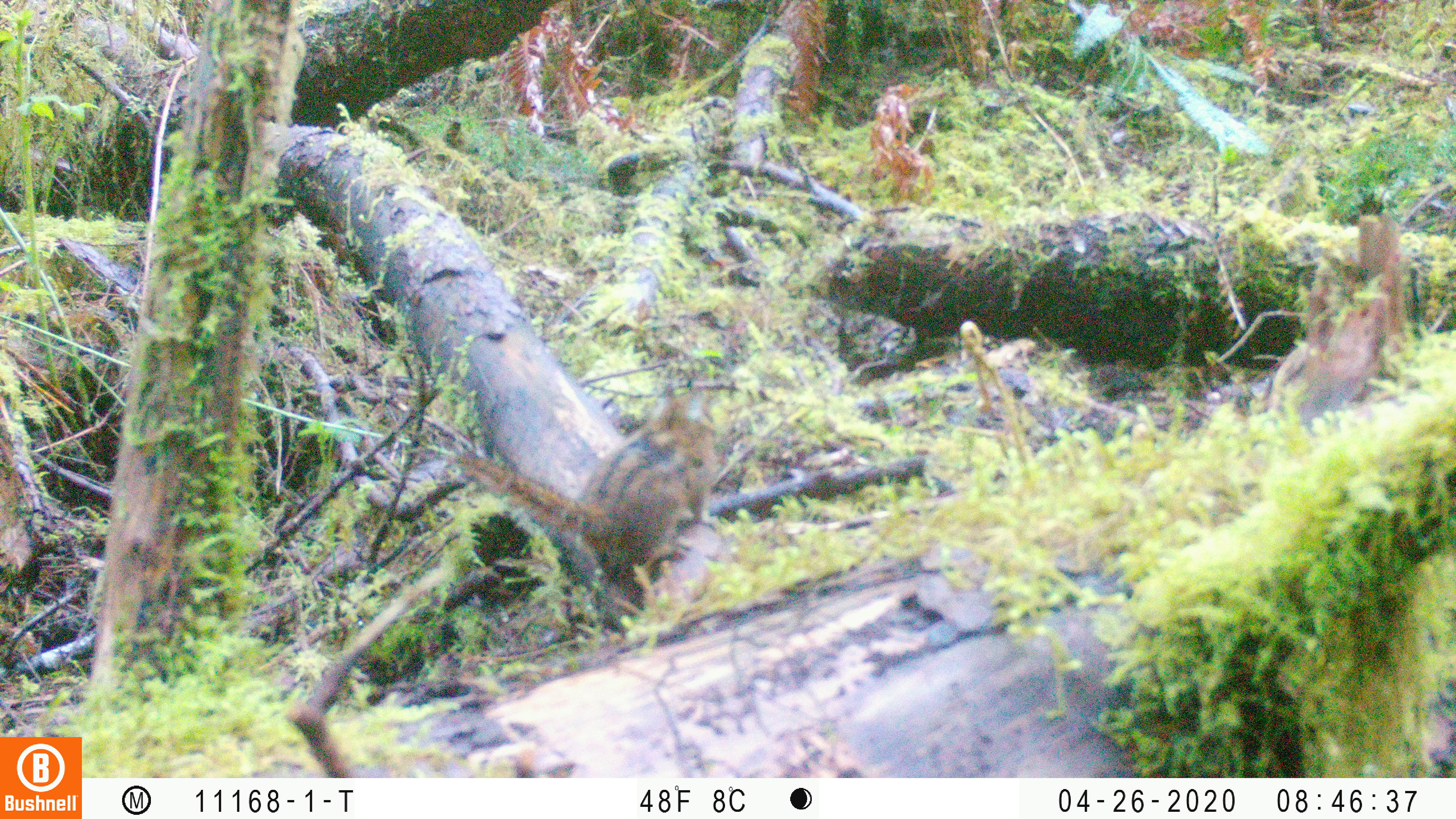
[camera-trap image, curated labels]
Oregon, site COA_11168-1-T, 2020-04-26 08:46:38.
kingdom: Animalia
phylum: Chordata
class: Mammalia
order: Rodentia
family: Sciuridae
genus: Neotamias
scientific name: Neotamias townsendii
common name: townsend's chipmunk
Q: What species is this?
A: Townsend's chipmunk (Neotamias townsendii).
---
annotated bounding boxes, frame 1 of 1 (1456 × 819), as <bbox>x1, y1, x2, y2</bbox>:
townsend's chipmunk: <bbox>449, 362, 725, 613</bbox>